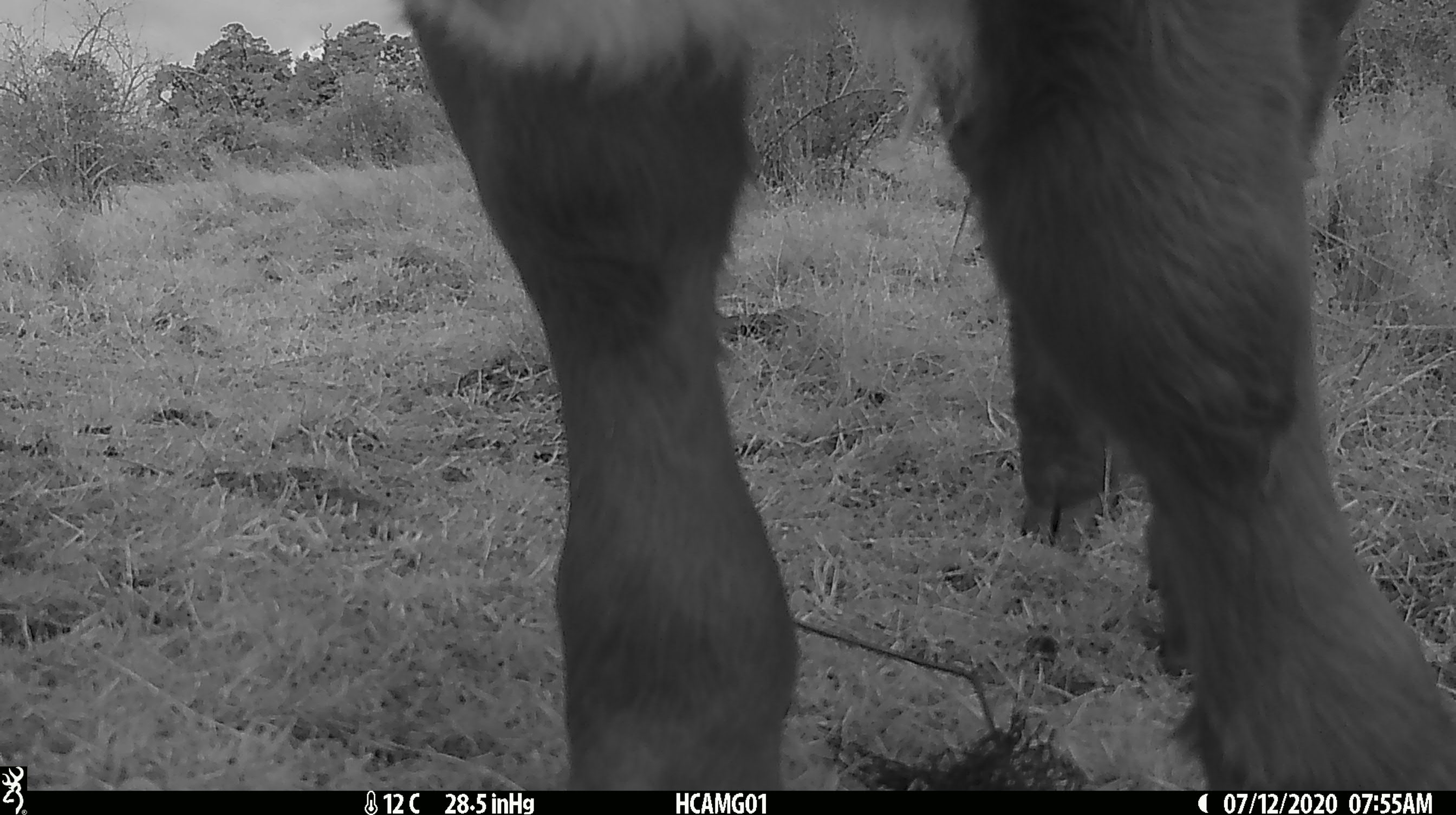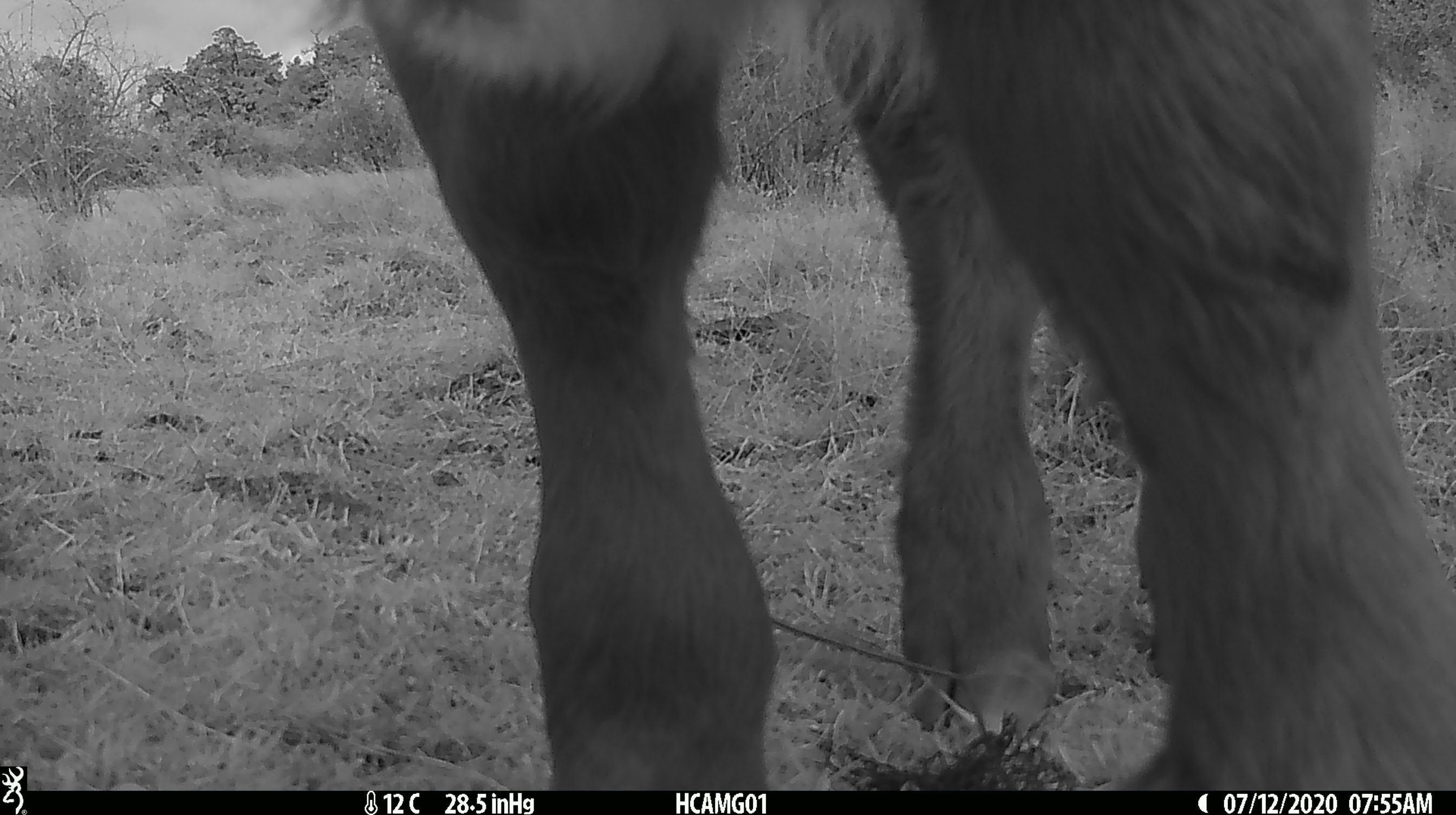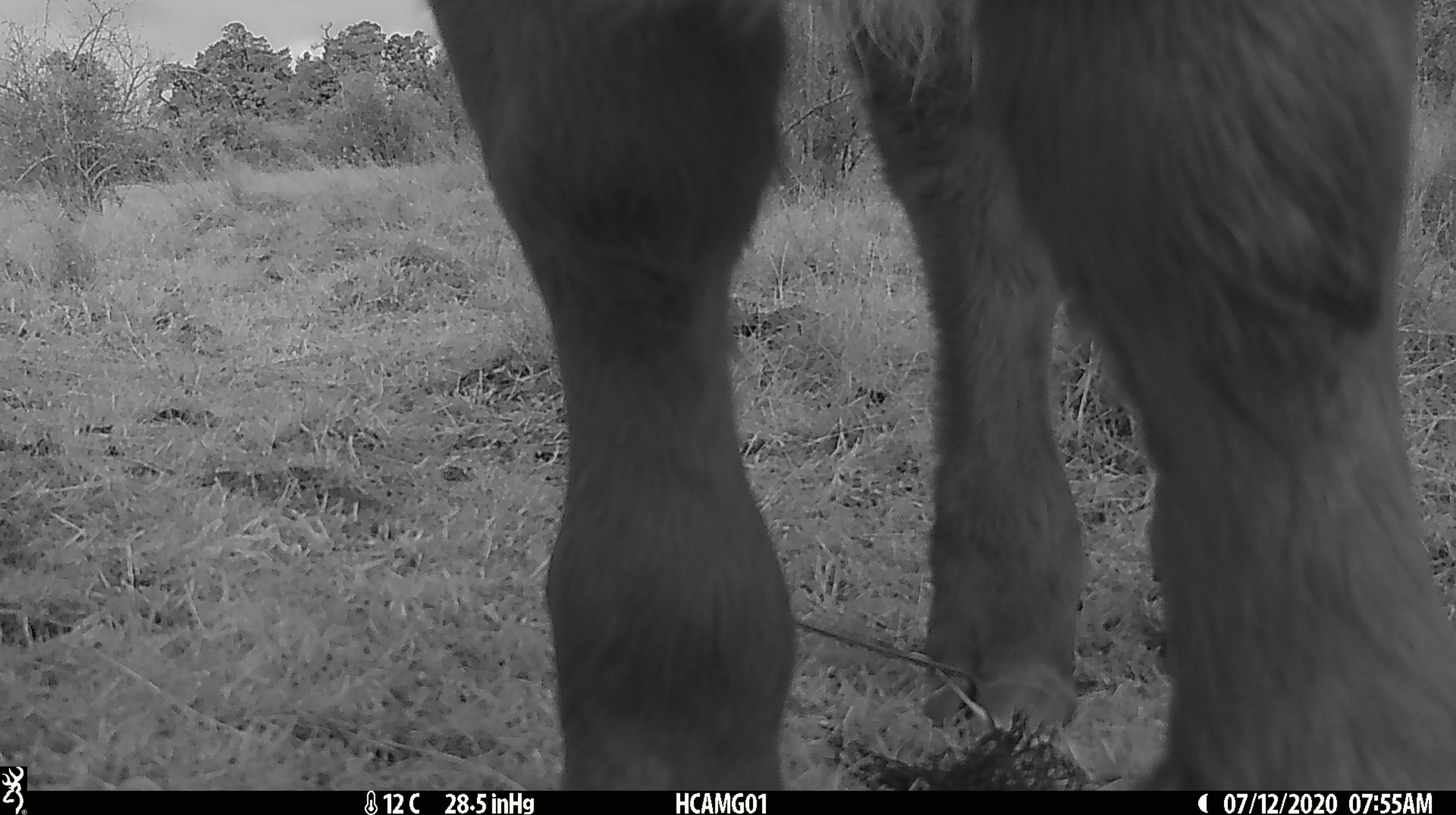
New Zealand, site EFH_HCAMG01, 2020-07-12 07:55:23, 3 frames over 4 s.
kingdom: Animalia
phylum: Chordata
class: Mammalia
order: Artiodactyla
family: Bovidae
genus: Bos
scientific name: Bos taurus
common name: domestic cow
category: cow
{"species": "cow (domestic cow) (Bos taurus)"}